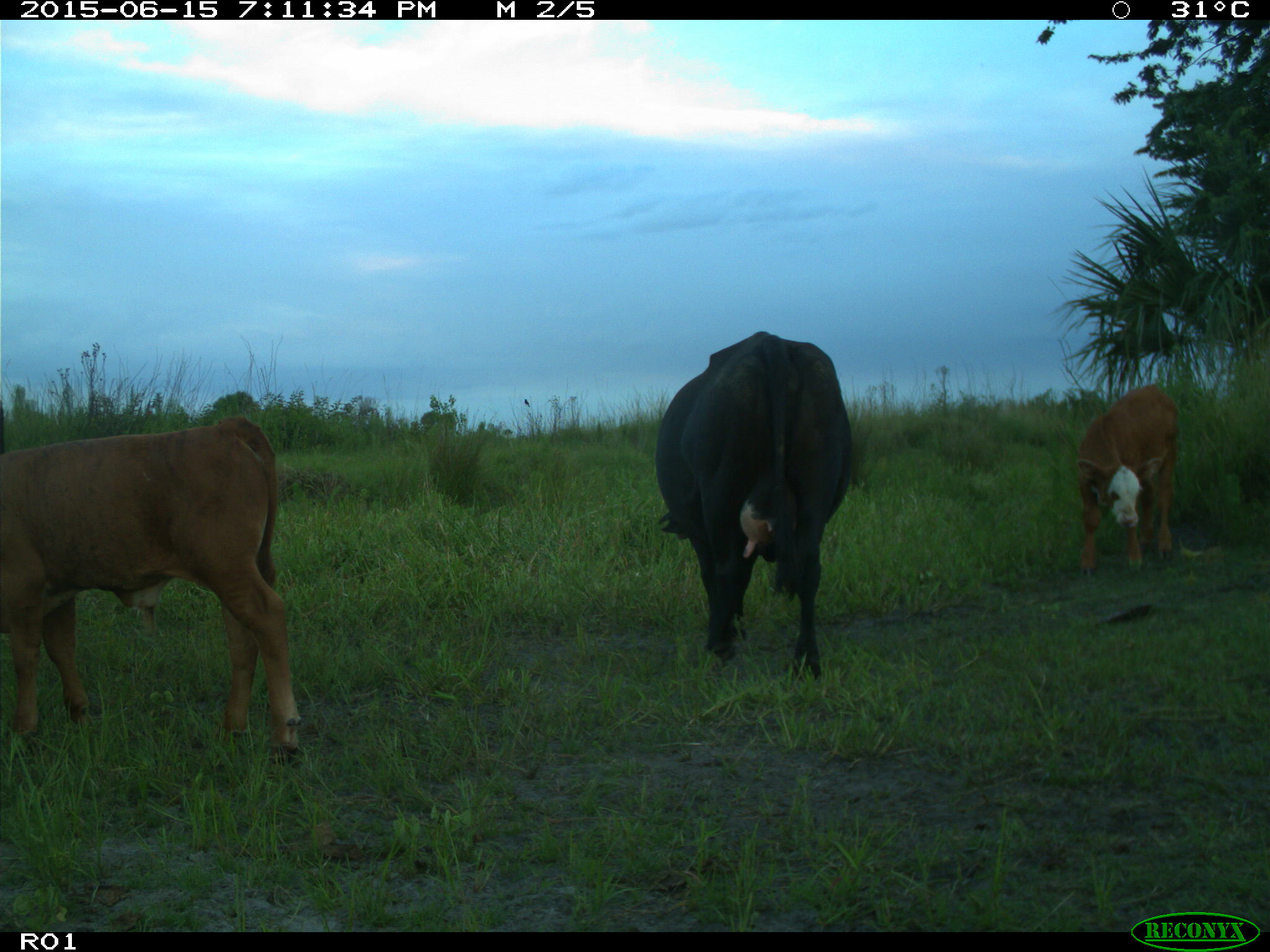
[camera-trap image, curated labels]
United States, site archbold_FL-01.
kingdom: Animalia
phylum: Chordata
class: Mammalia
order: Artiodactyla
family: Bovidae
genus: Bos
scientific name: Bos taurus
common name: domestic cow